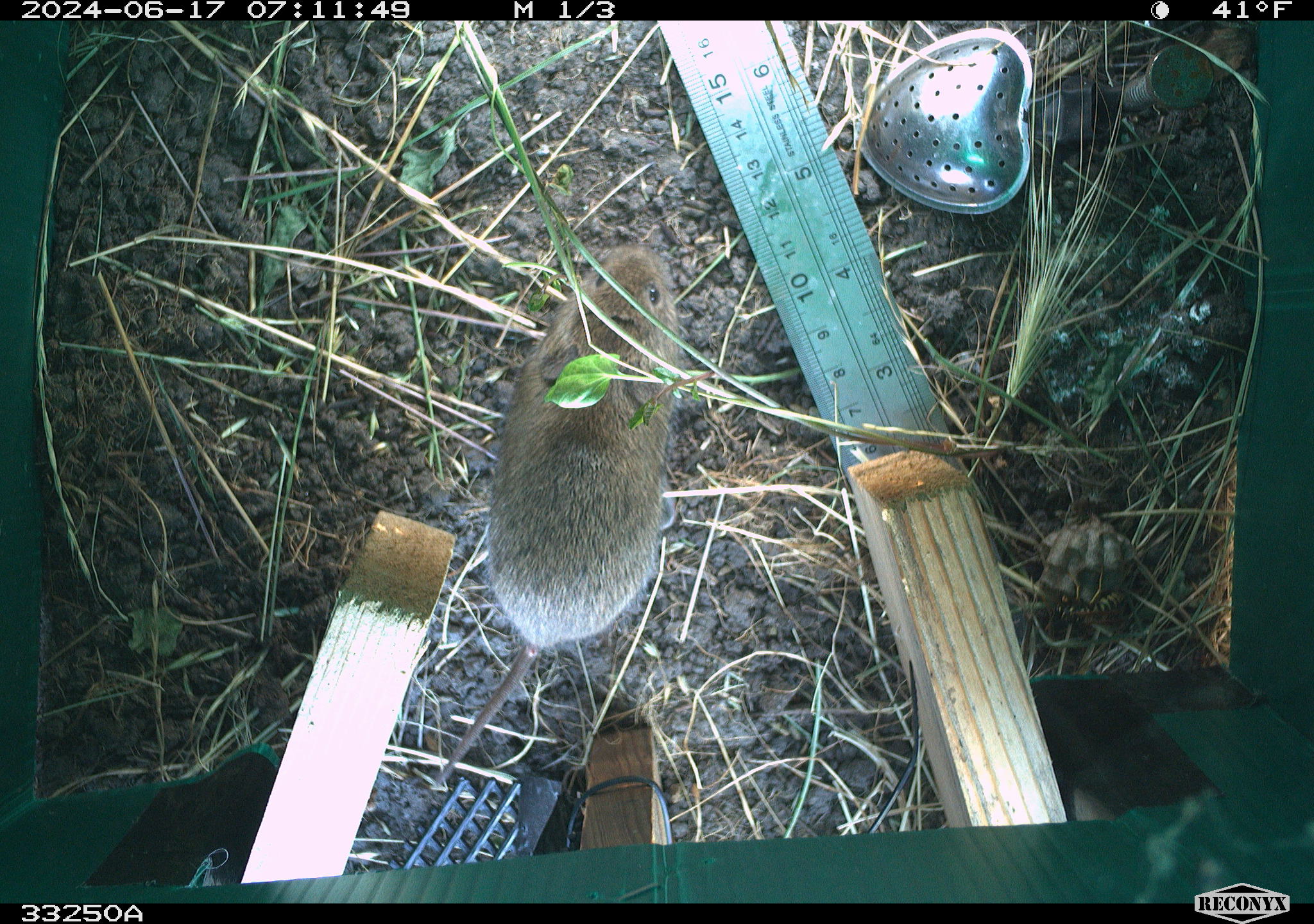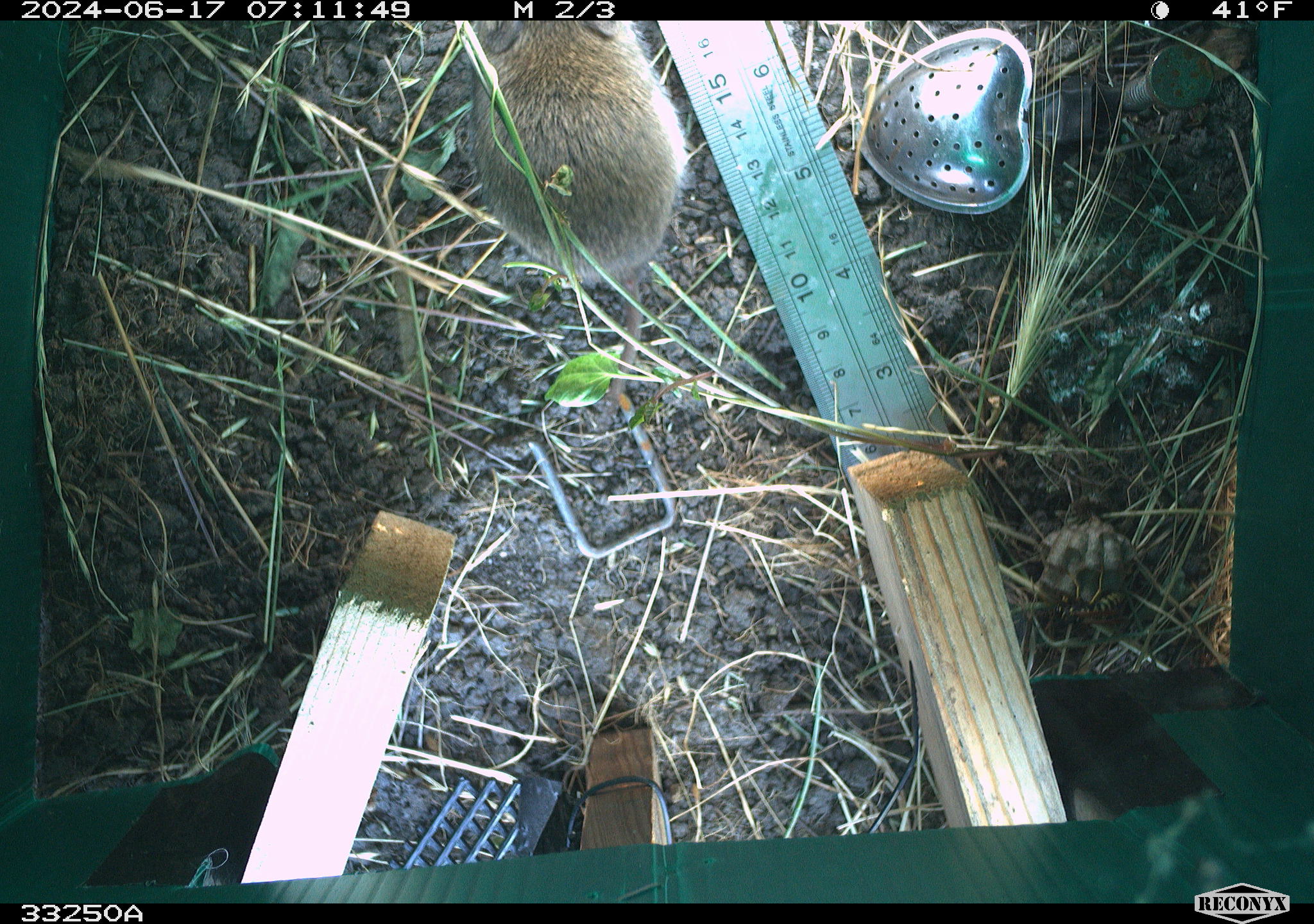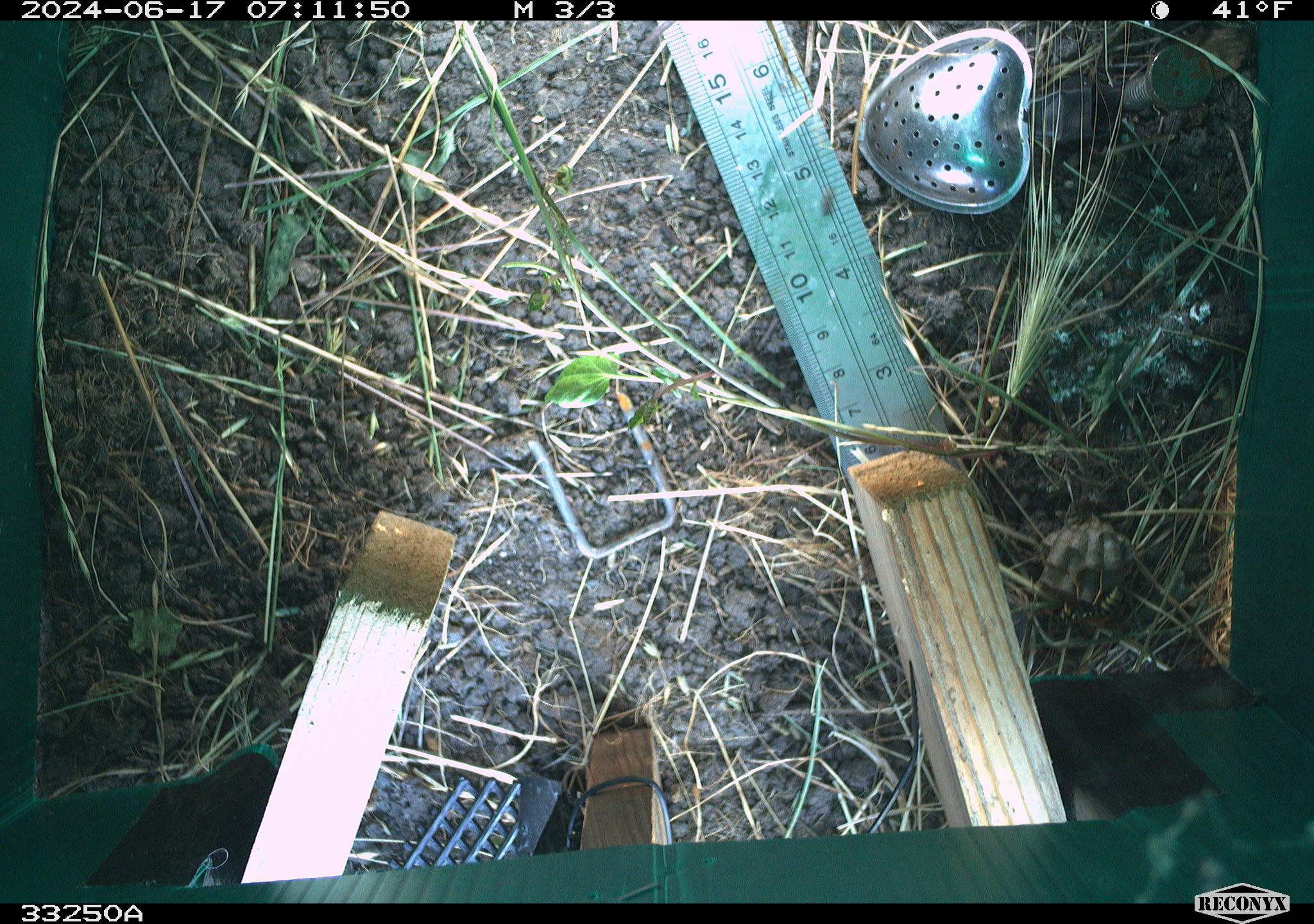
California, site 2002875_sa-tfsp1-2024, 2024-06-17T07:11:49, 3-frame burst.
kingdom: Animalia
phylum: Chordata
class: Mammalia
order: Rodentia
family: Cricetidae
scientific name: Arvicolinae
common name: voles, lemmings, and muskrats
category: arvicolinae subfamily